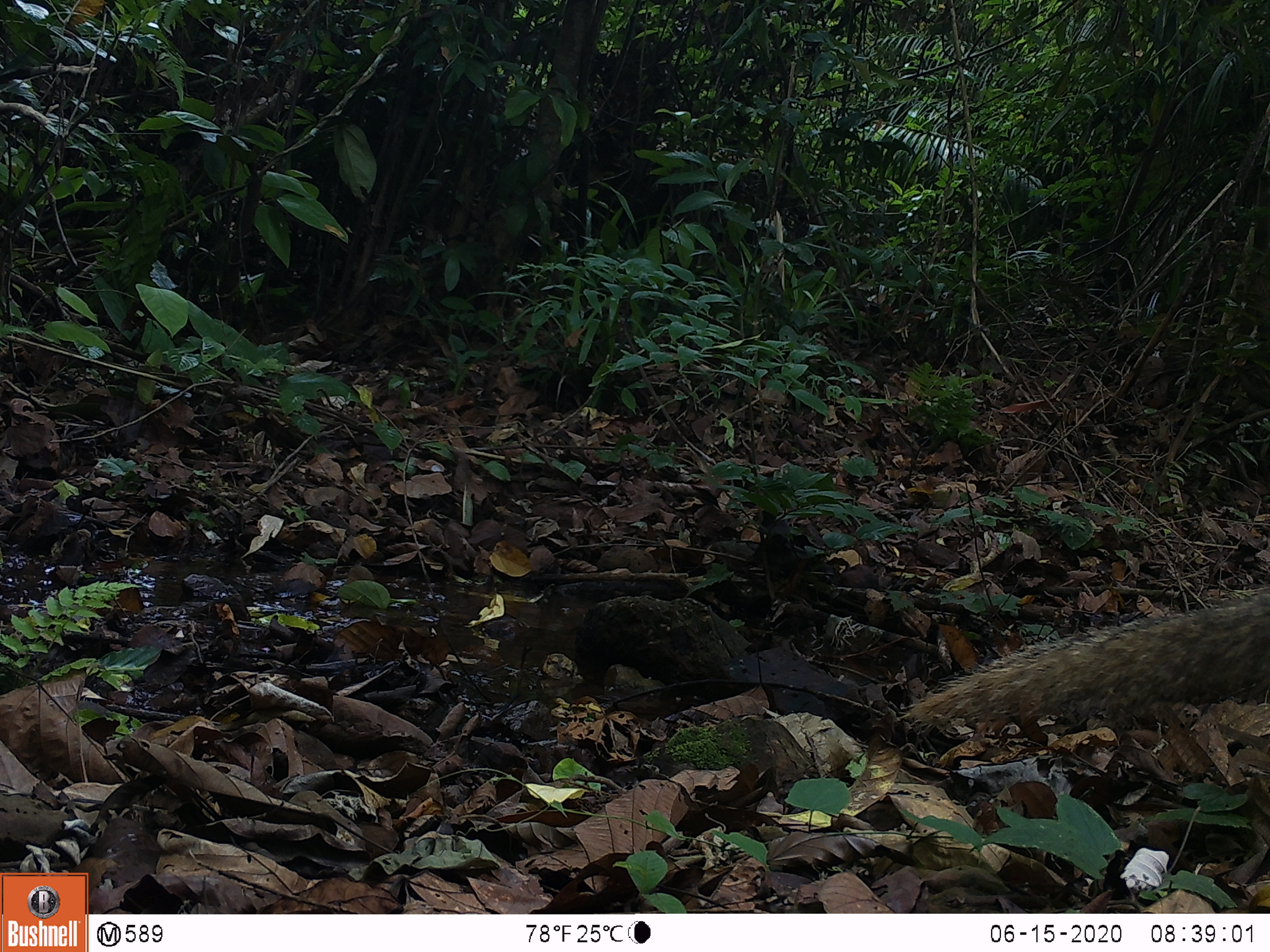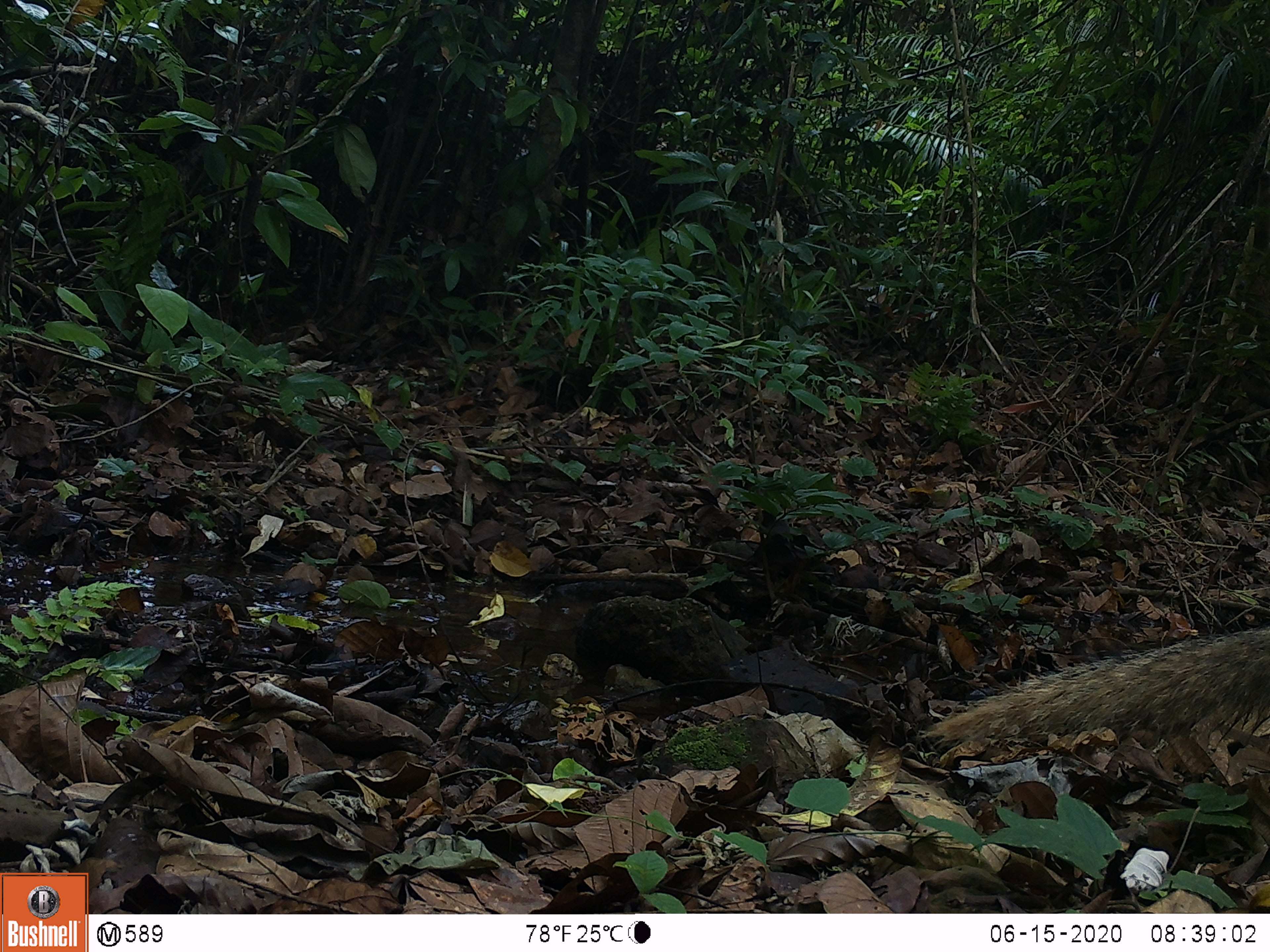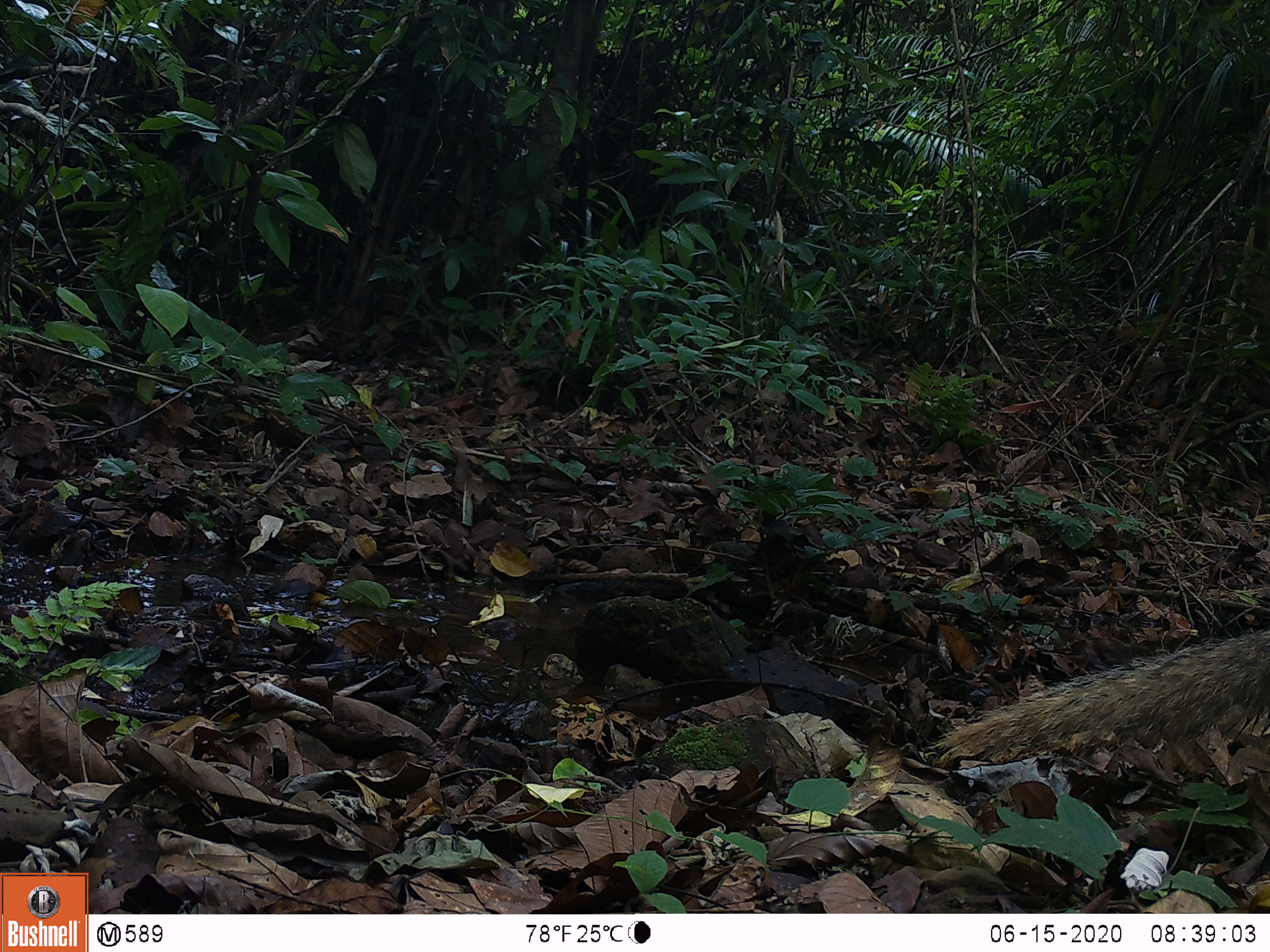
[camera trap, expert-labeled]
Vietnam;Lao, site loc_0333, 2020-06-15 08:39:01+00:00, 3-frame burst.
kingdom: Animalia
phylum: Chordata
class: Mammalia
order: Carnivora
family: Herpestidae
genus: Urva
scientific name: Urva urva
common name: crab-eating mongoose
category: crab eating mongoose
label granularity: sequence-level